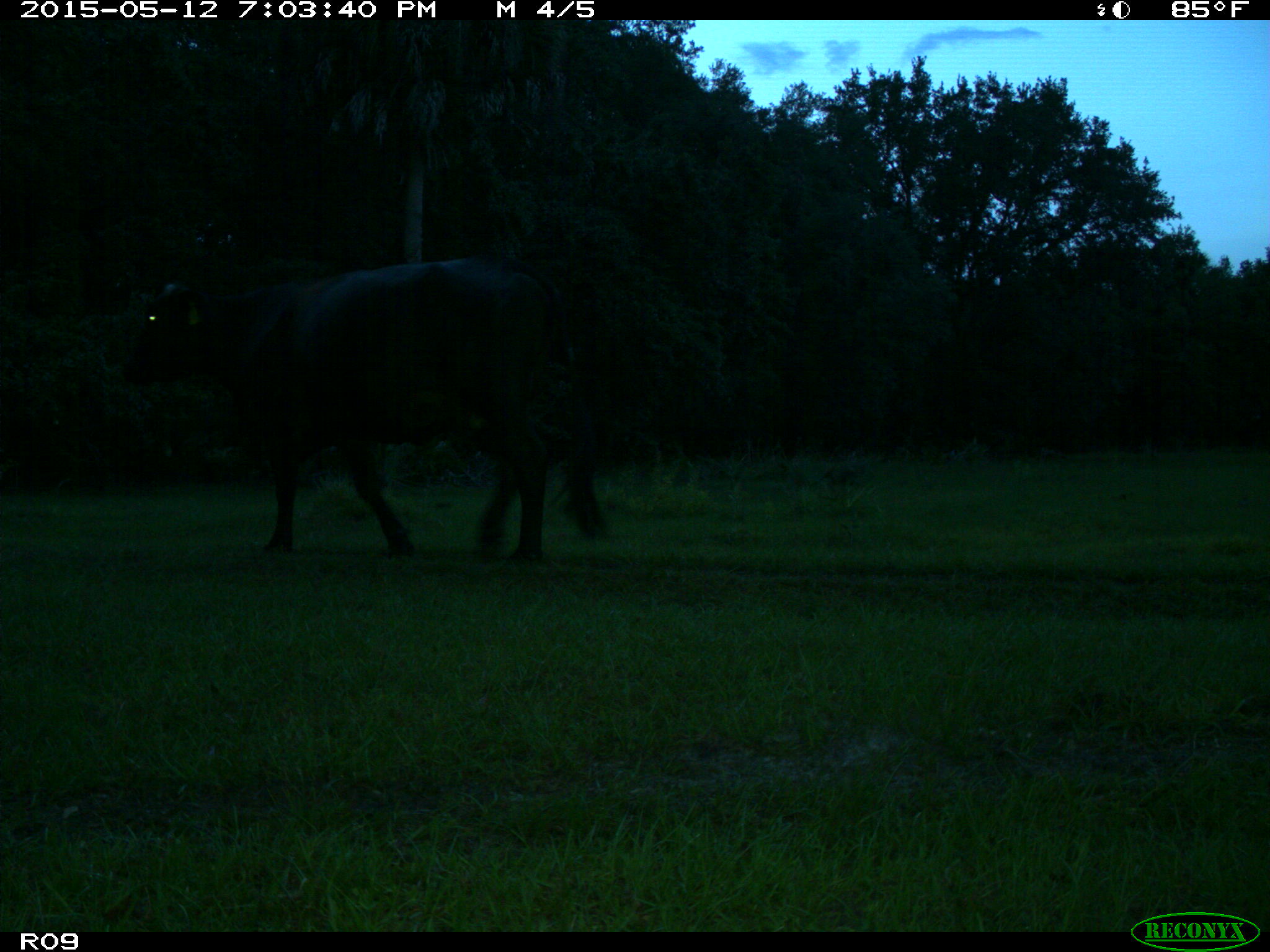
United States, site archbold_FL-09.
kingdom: Animalia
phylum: Chordata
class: Mammalia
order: Artiodactyla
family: Bovidae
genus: Bos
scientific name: Bos taurus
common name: domestic cow